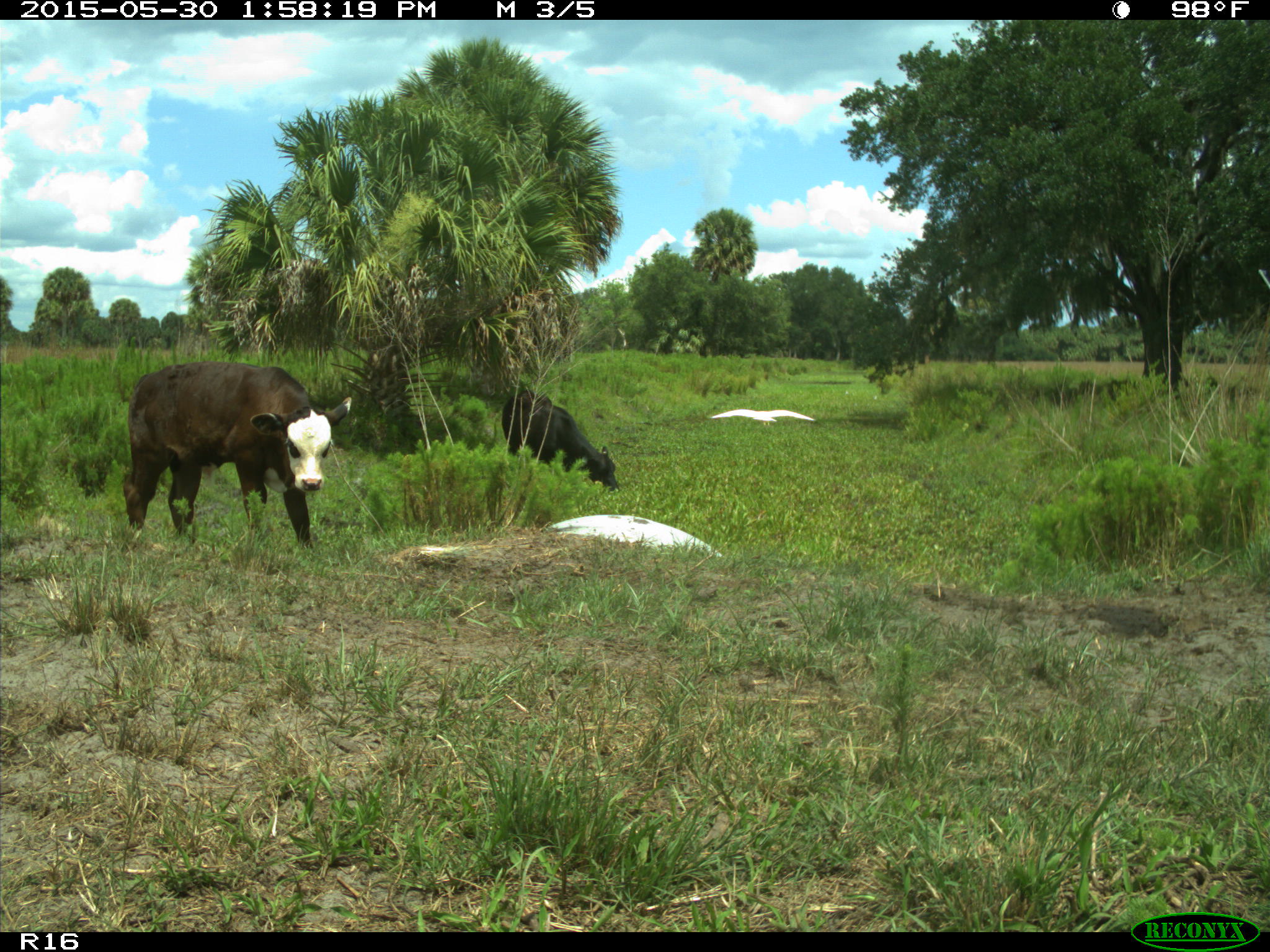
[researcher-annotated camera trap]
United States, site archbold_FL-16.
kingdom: Animalia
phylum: Chordata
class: Mammalia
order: Artiodactyla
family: Bovidae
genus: Bos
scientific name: Bos taurus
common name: domestic cow